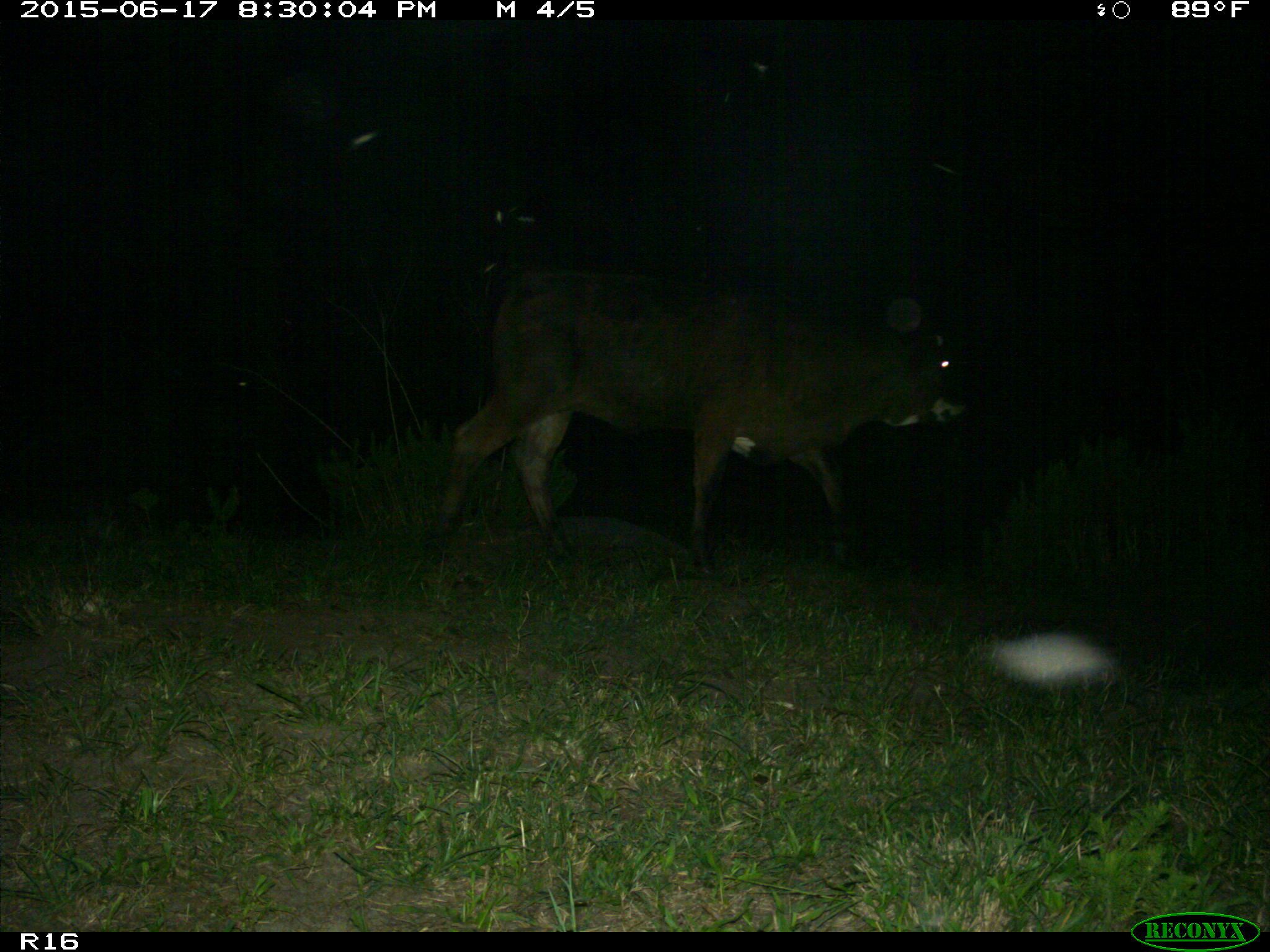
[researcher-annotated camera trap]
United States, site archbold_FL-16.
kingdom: Animalia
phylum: Chordata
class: Mammalia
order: Artiodactyla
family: Bovidae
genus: Bos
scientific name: Bos taurus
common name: domestic cow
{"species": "Bos taurus (domestic cow)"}